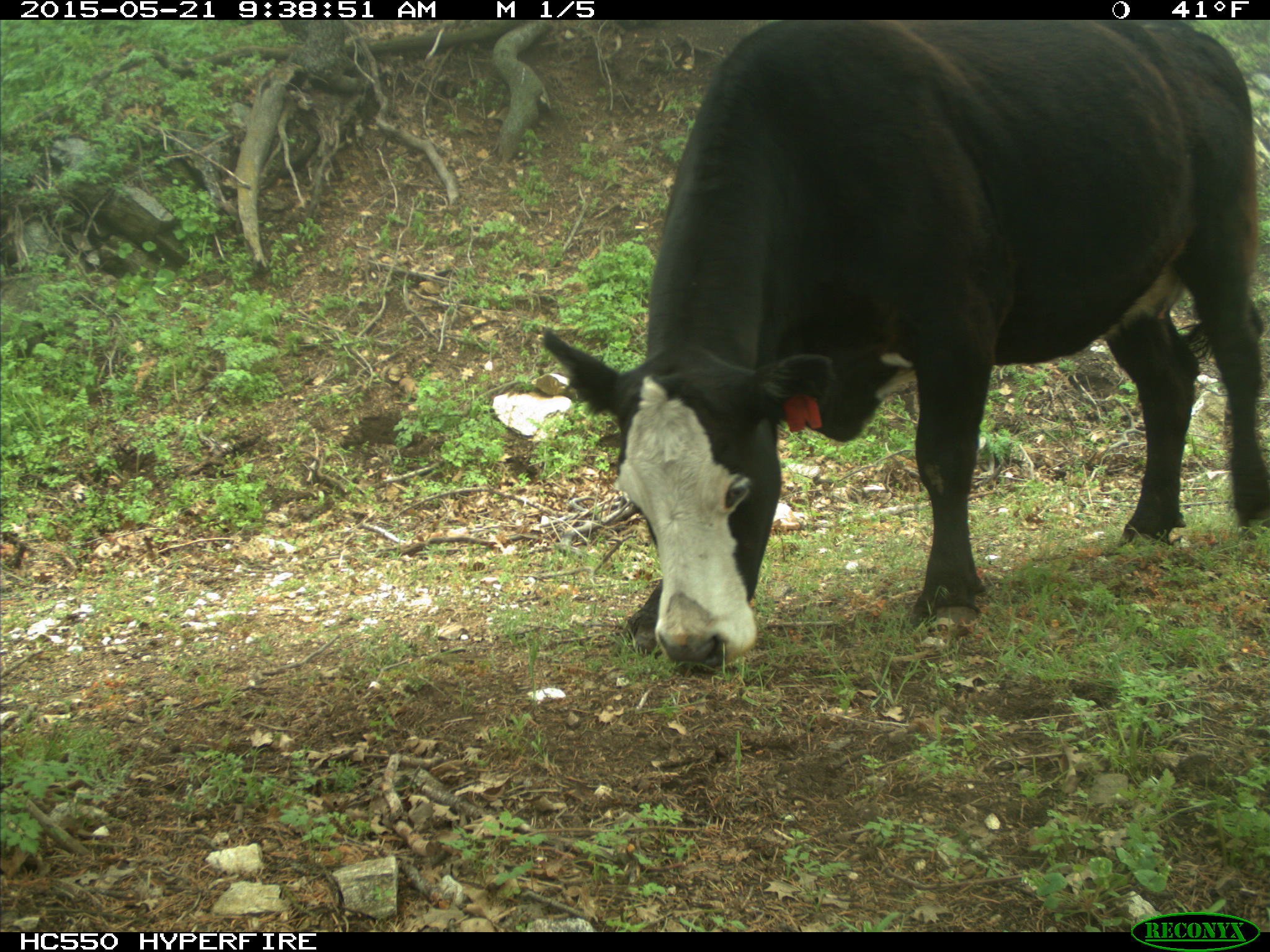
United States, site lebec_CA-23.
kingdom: Animalia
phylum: Chordata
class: Mammalia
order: Artiodactyla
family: Bovidae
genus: Bos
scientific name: Bos taurus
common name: domestic cow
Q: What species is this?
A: Bos taurus (domestic cow).